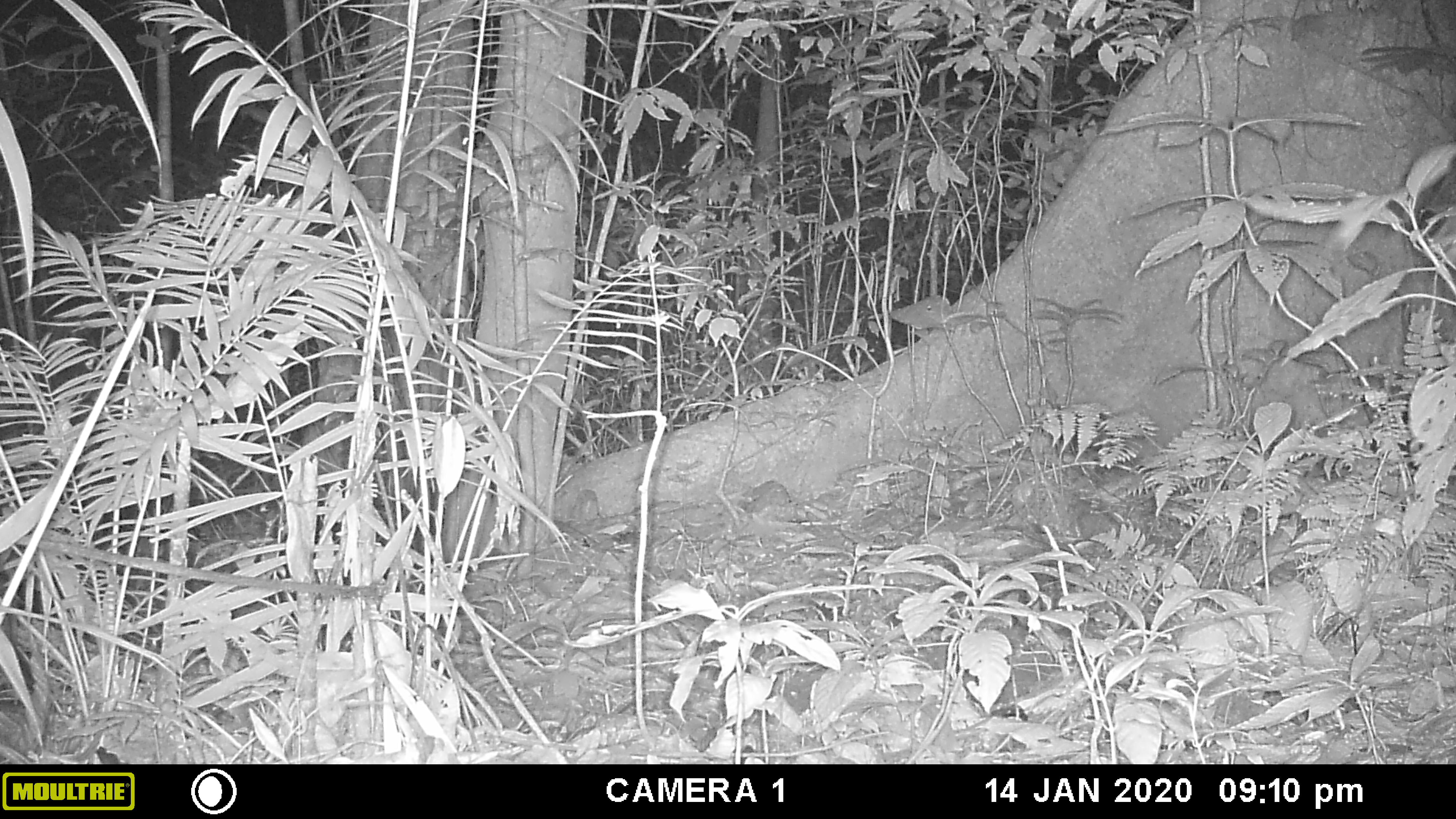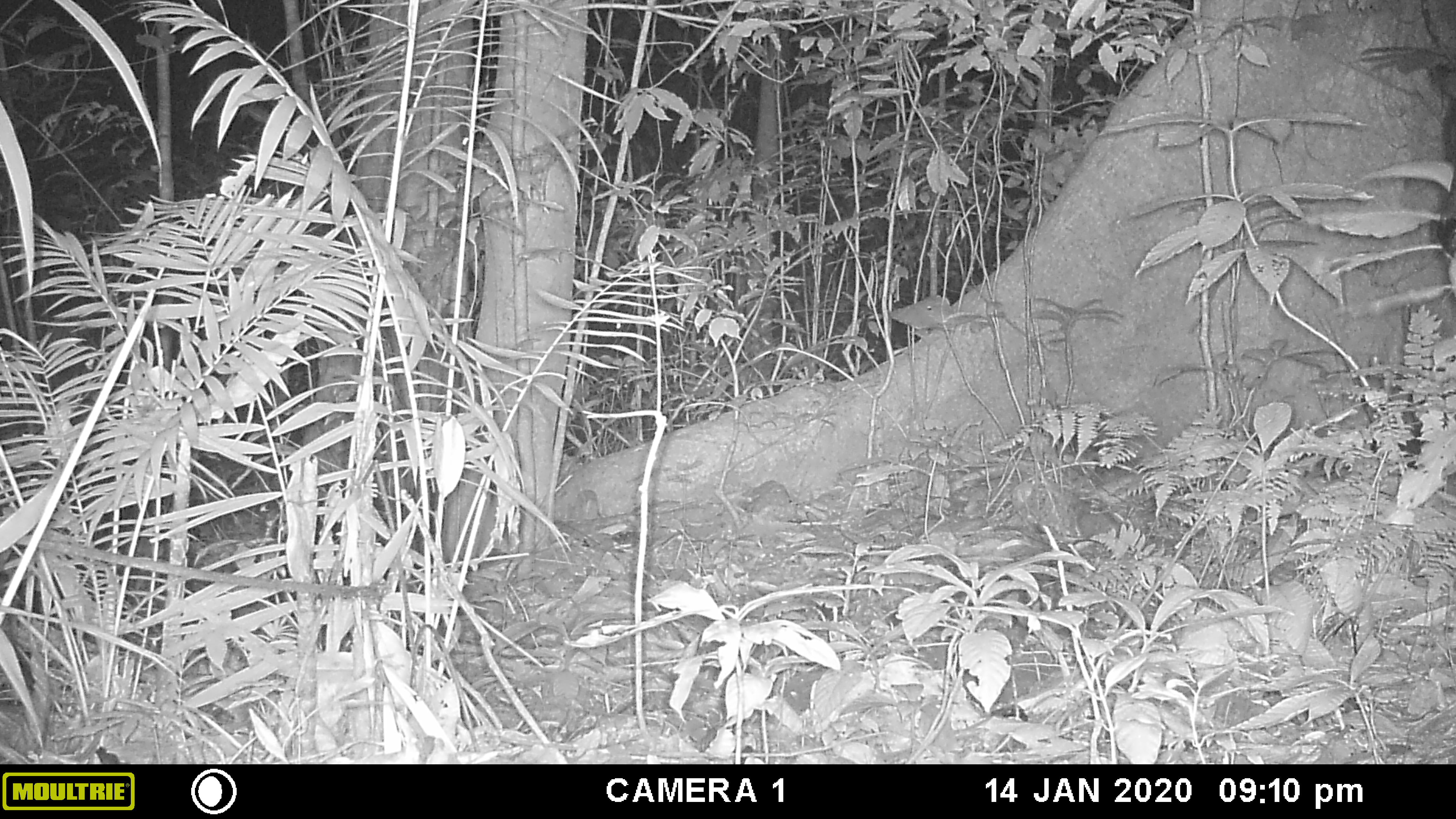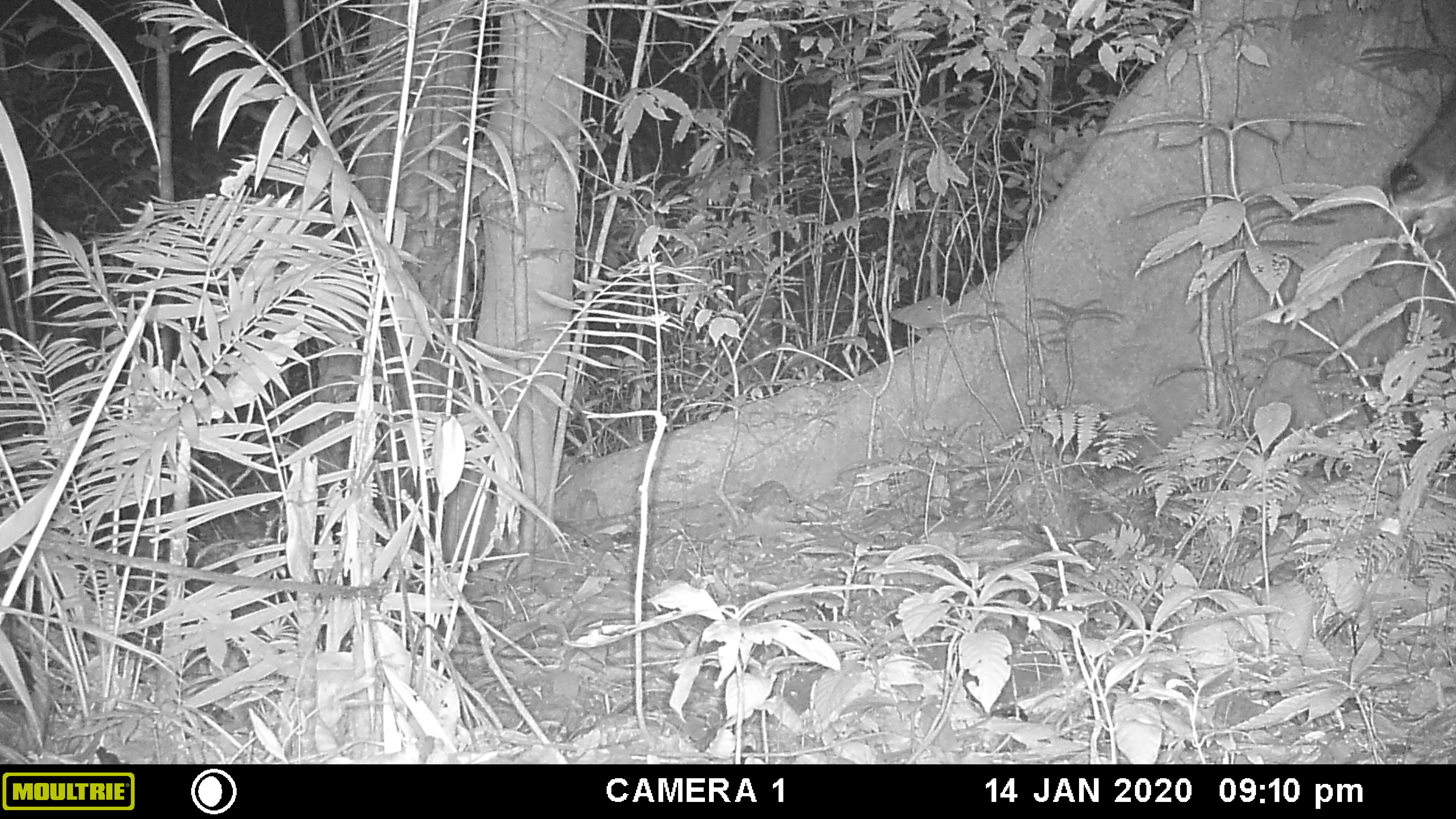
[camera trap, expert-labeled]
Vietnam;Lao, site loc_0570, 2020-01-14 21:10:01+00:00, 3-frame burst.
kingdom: Animalia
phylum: Chordata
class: Mammalia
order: Artiodactyla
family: Bovidae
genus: Capricornis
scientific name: Capricornis sumatraensis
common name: chinese serow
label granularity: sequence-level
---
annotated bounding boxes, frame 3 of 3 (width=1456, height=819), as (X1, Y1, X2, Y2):
chinese serow: (1389, 84, 1456, 245)